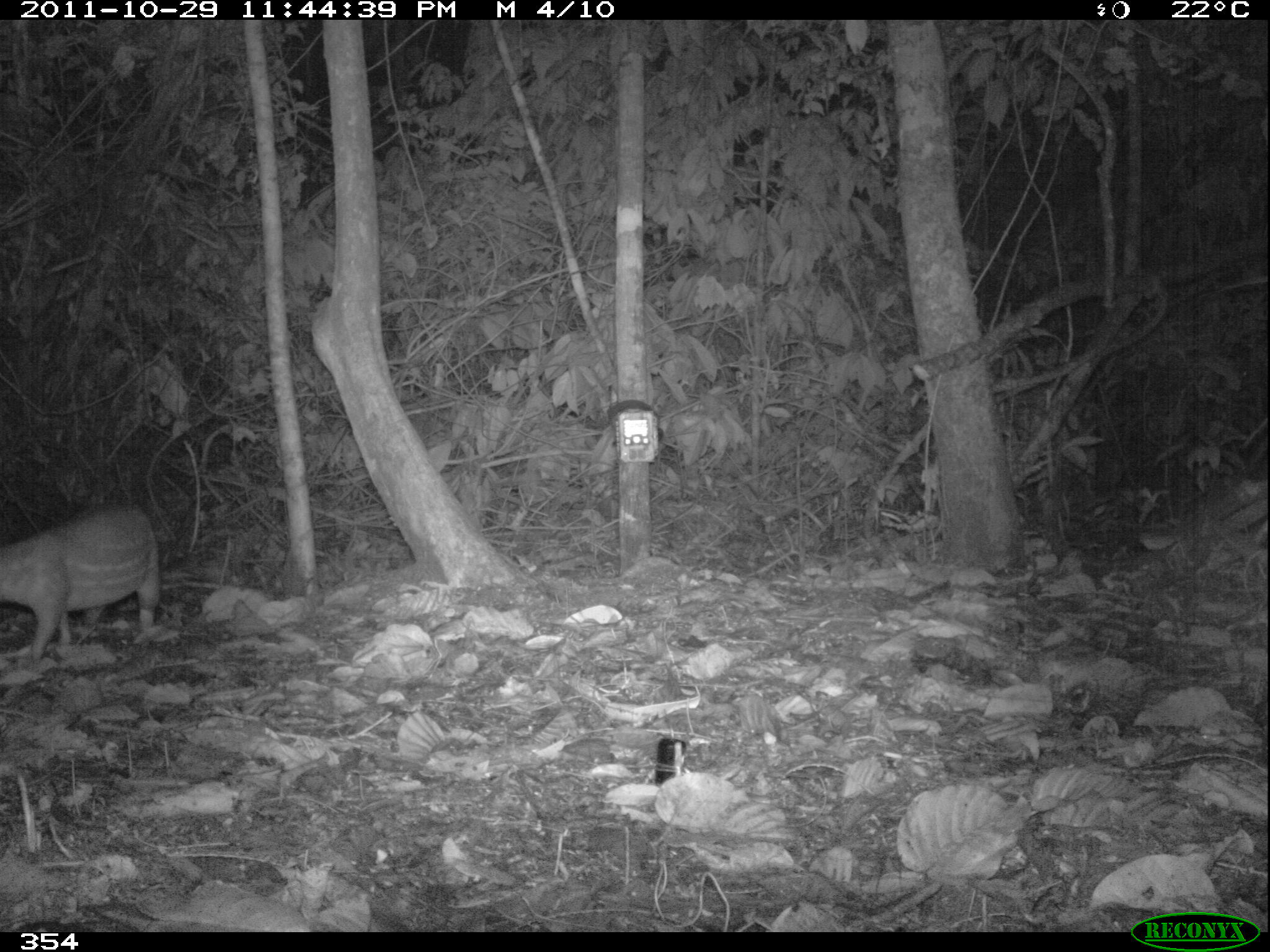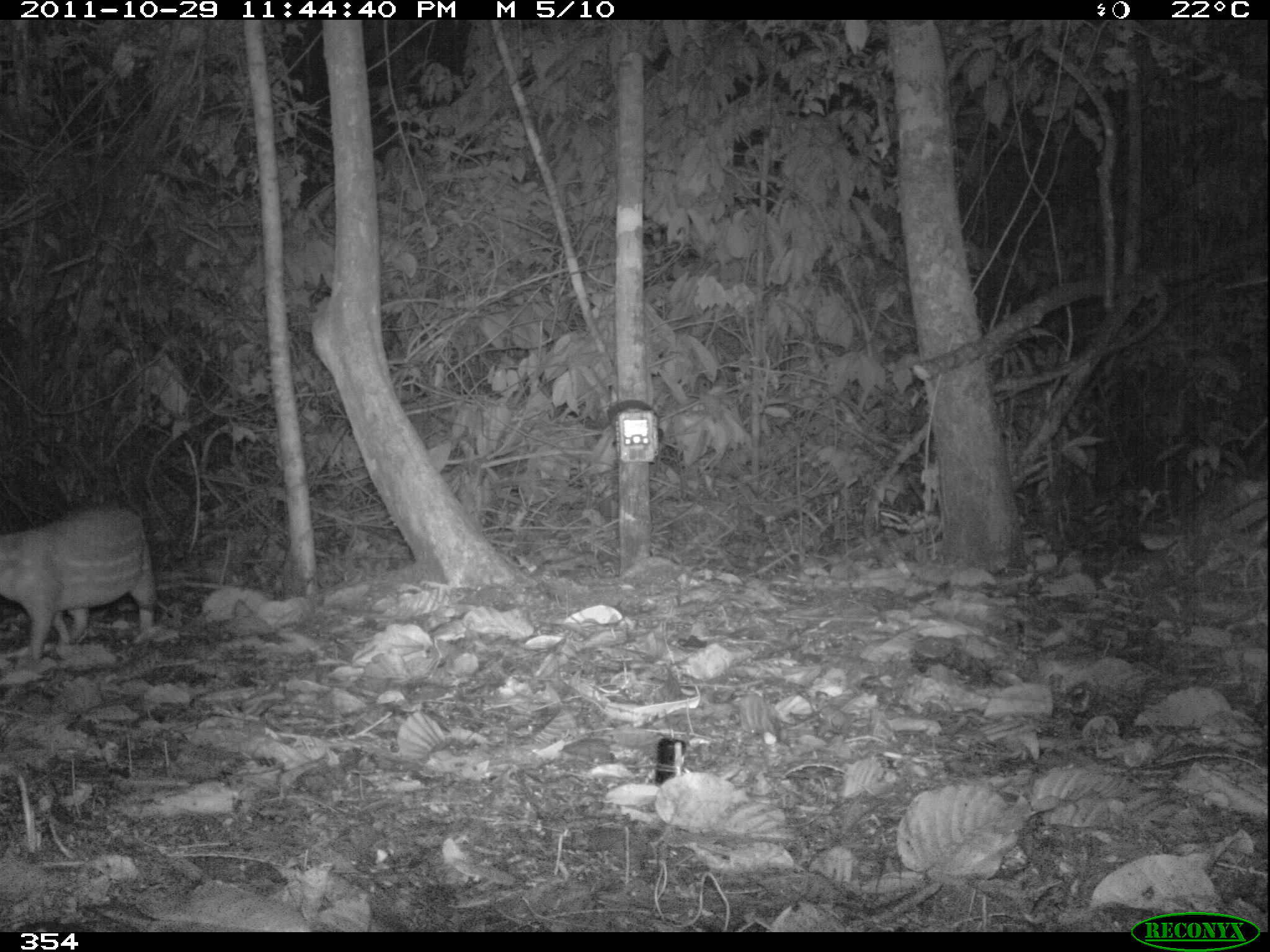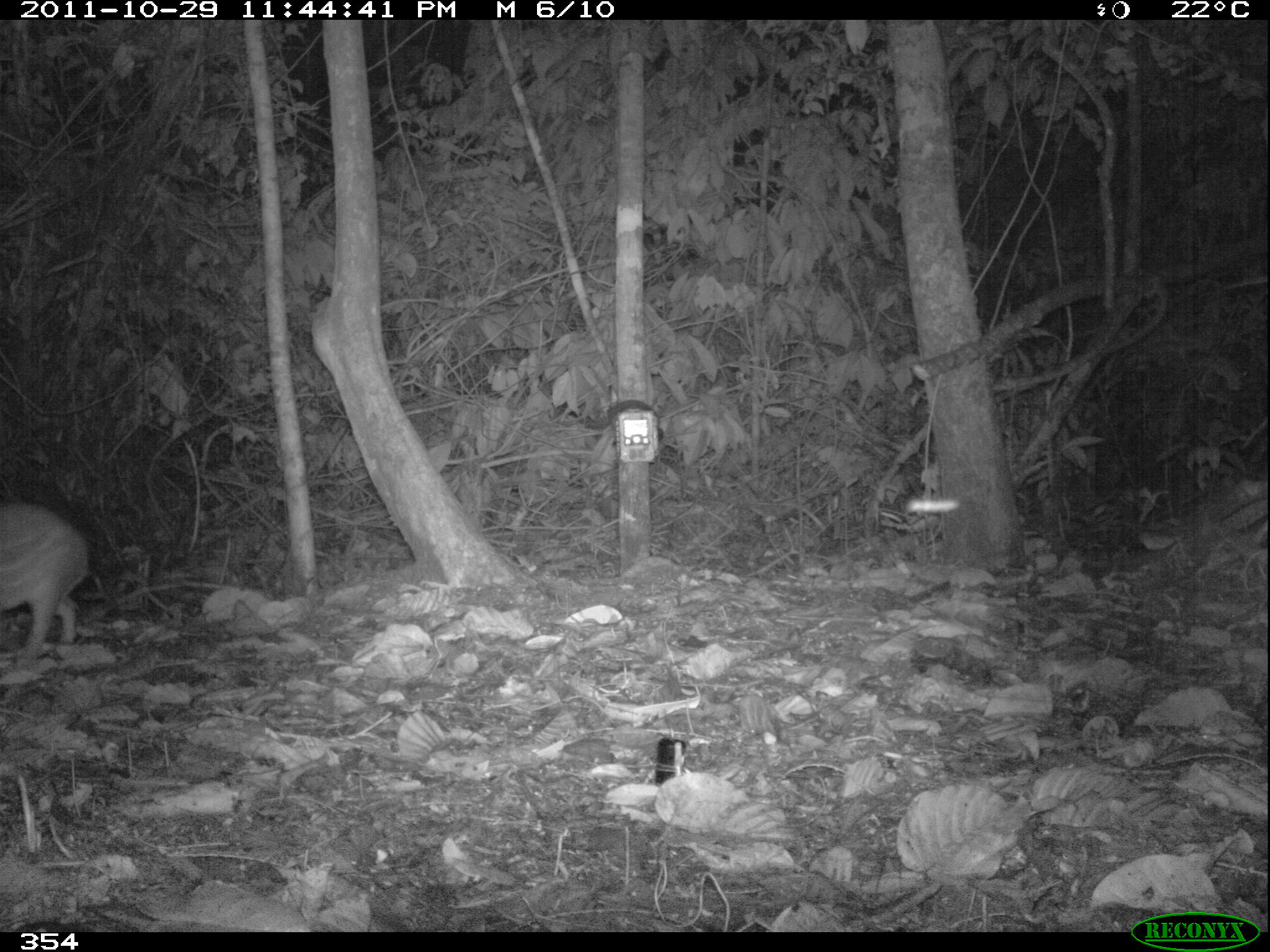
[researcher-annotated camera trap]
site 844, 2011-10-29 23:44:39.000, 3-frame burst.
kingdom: Animalia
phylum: Chordata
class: Mammalia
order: Rodentia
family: Cuniculidae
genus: Cuniculus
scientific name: Cuniculus paca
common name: spotted paca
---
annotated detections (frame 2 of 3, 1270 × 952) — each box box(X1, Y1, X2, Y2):
cuniculus paca: box(2, 505, 159, 659)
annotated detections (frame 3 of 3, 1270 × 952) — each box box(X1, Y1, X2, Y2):
cuniculus paca: box(3, 500, 84, 659)